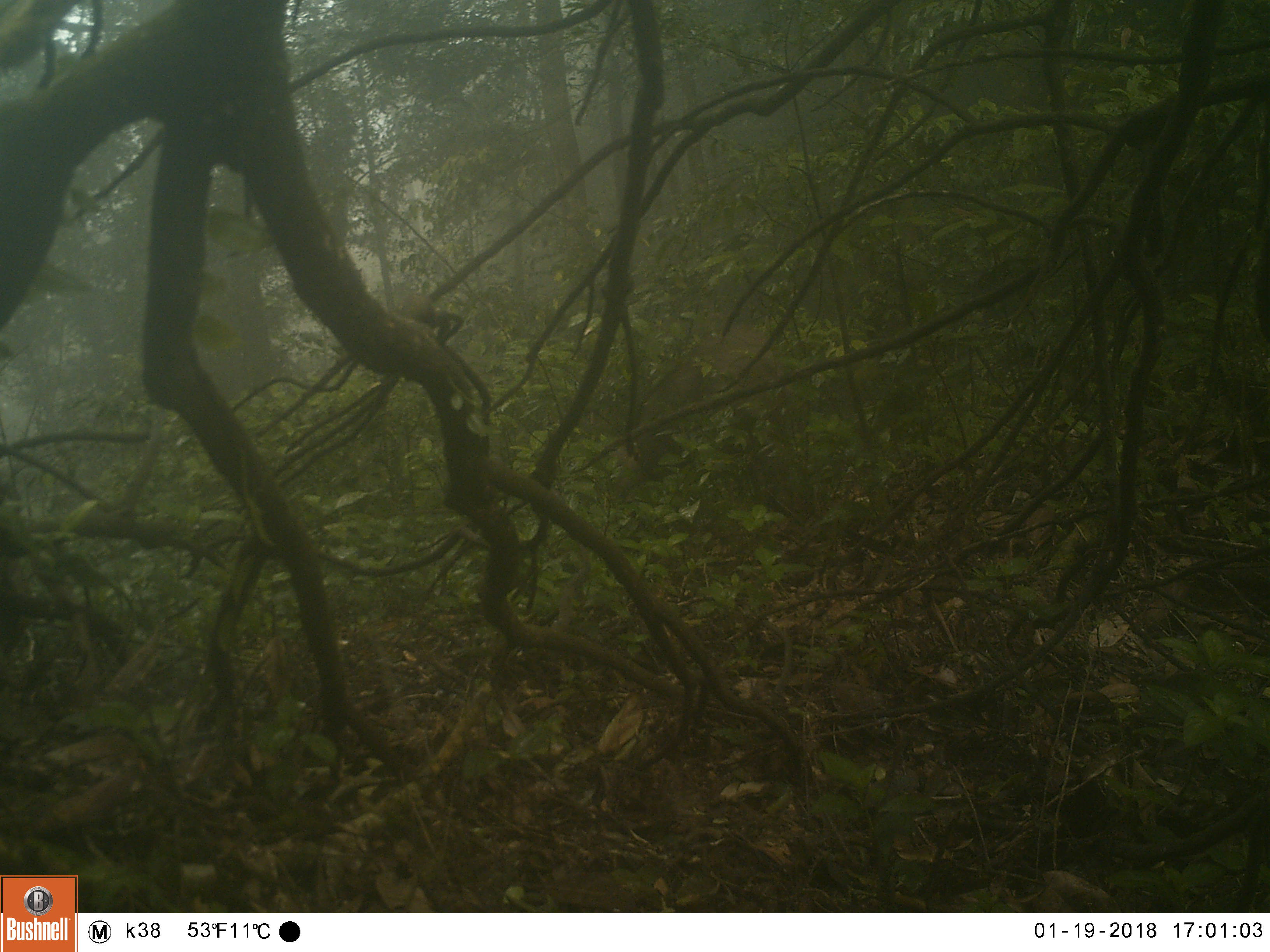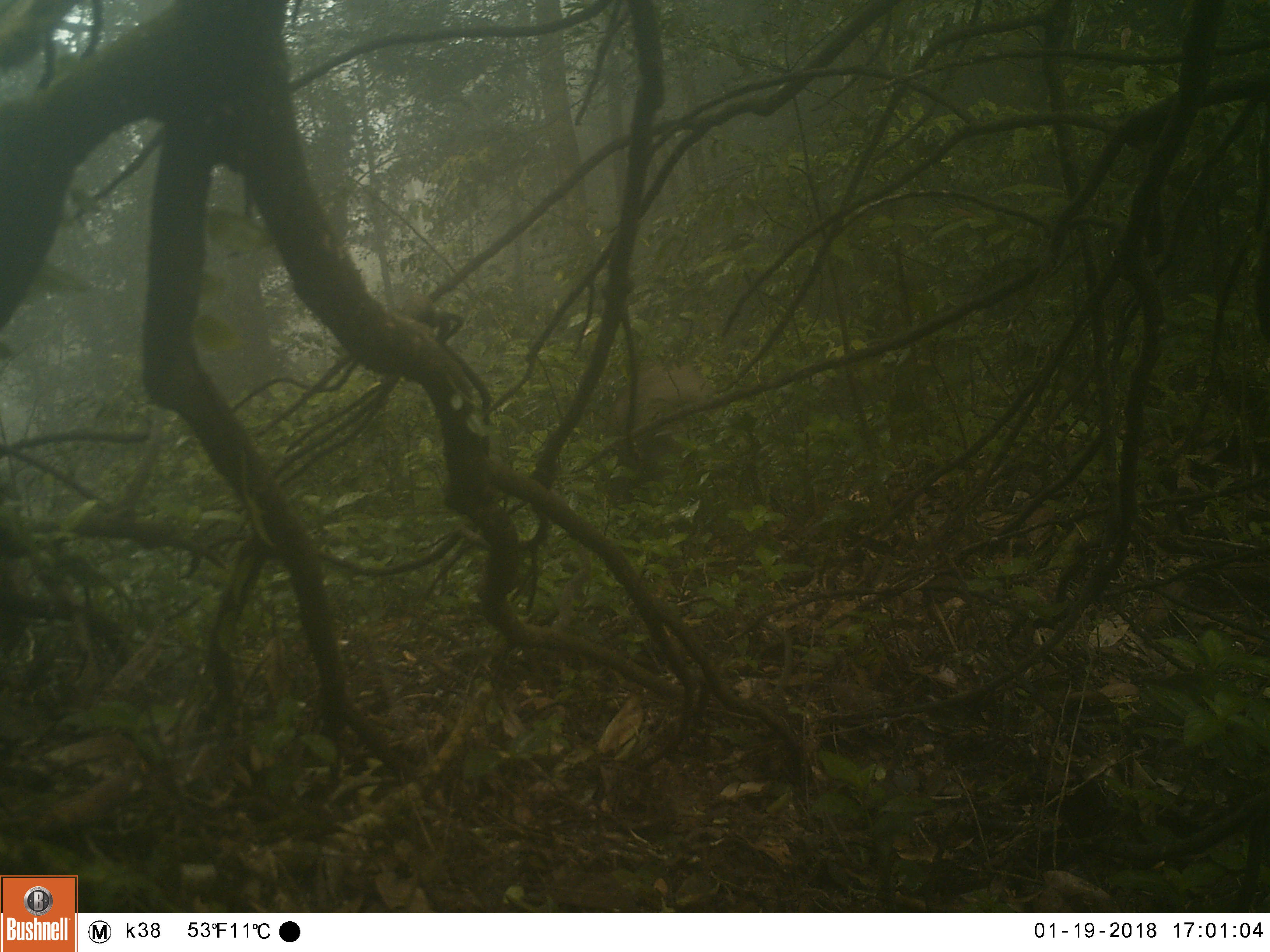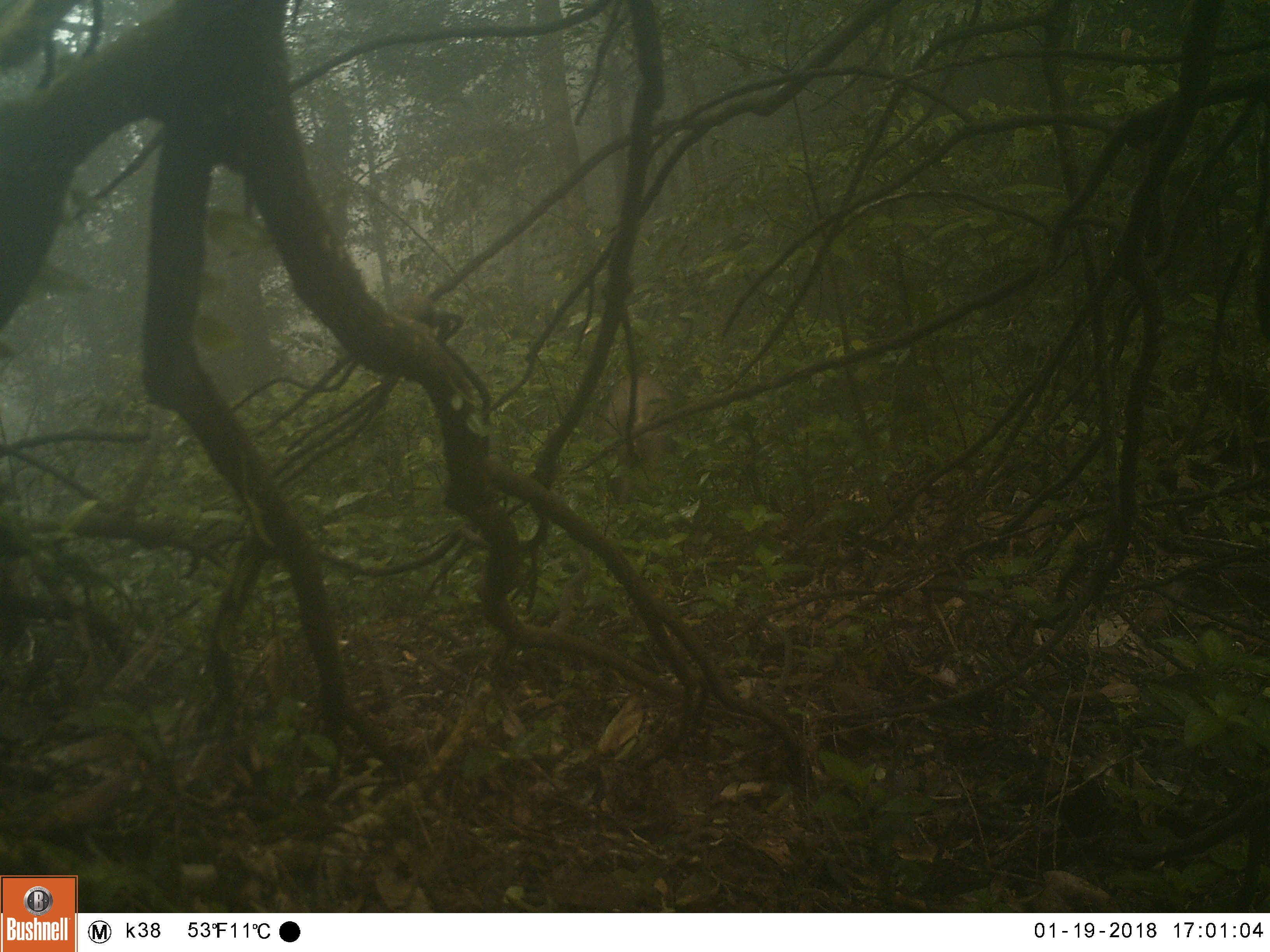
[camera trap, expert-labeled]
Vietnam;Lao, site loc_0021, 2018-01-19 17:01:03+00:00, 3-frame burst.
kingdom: Animalia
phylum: Chordata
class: Mammalia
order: Artiodactyla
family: Suidae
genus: Sus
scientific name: Sus scrofa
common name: eurasian wild pig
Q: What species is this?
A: Eurasian wild pig (Sus scrofa).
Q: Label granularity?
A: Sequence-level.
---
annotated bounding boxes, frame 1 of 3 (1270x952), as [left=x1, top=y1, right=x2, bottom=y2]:
eurasian wild pig: [left=606, top=322, right=812, bottom=522]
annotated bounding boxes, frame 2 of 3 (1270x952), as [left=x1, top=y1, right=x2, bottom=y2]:
eurasian wild pig: [left=606, top=357, right=728, bottom=523]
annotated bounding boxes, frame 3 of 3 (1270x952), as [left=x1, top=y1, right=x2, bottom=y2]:
eurasian wild pig: [left=597, top=370, right=691, bottom=514]